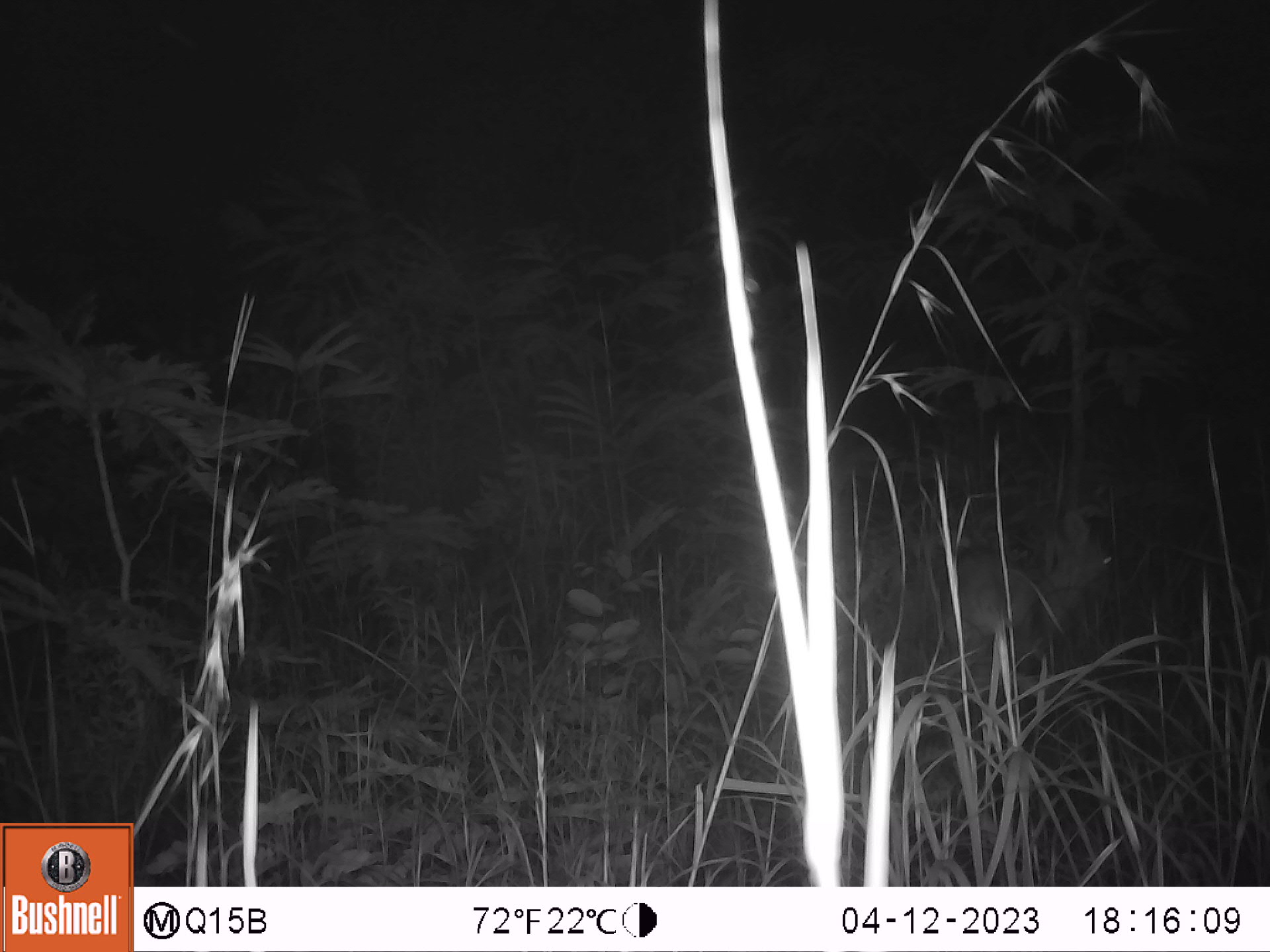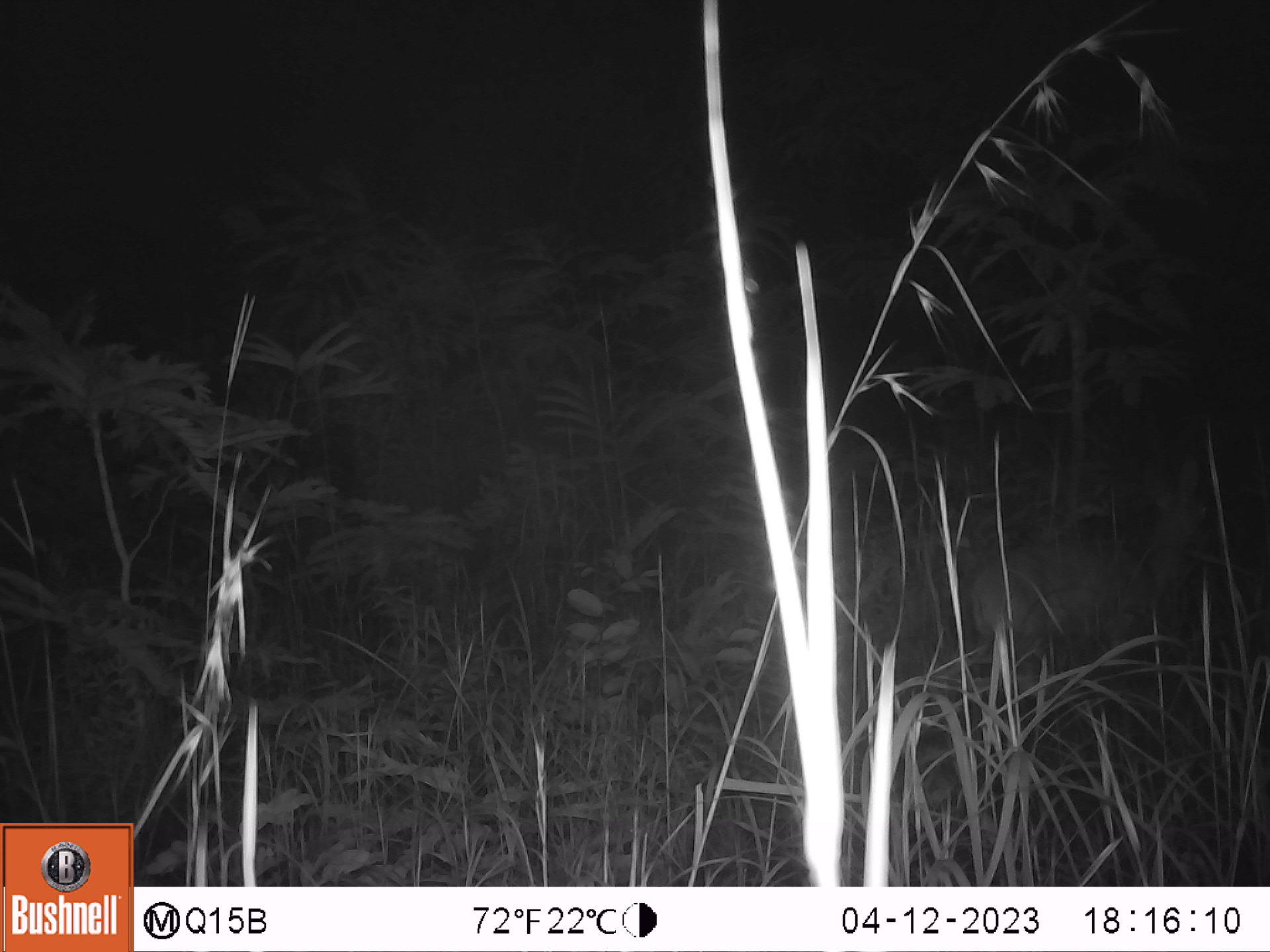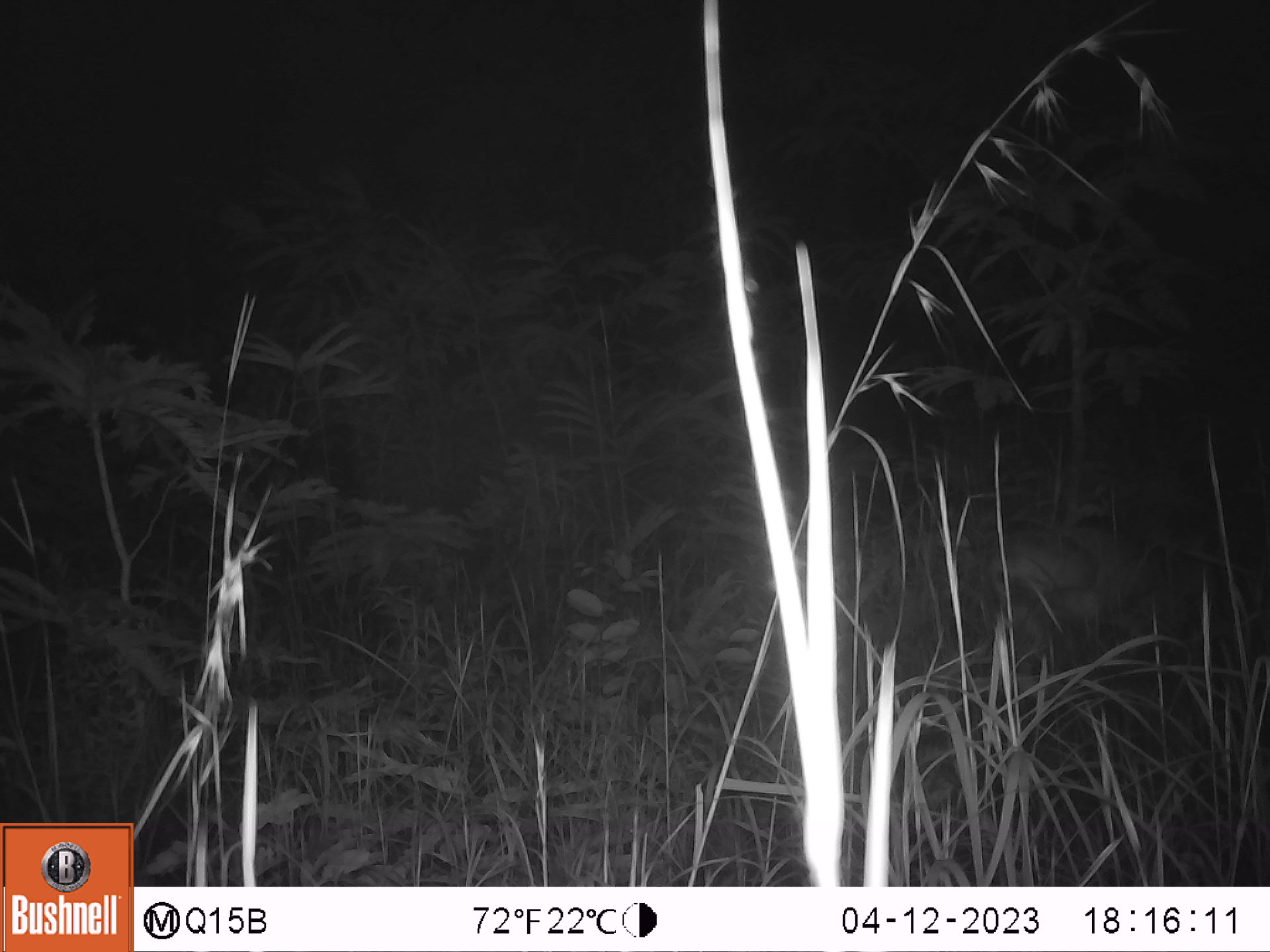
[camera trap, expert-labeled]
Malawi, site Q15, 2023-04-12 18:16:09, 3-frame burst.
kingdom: Animalia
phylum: Chordata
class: Mammalia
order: Artiodactyla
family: Bovidae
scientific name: Antilopinae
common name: small antelope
Small antelope (Antilopinae), count 1.